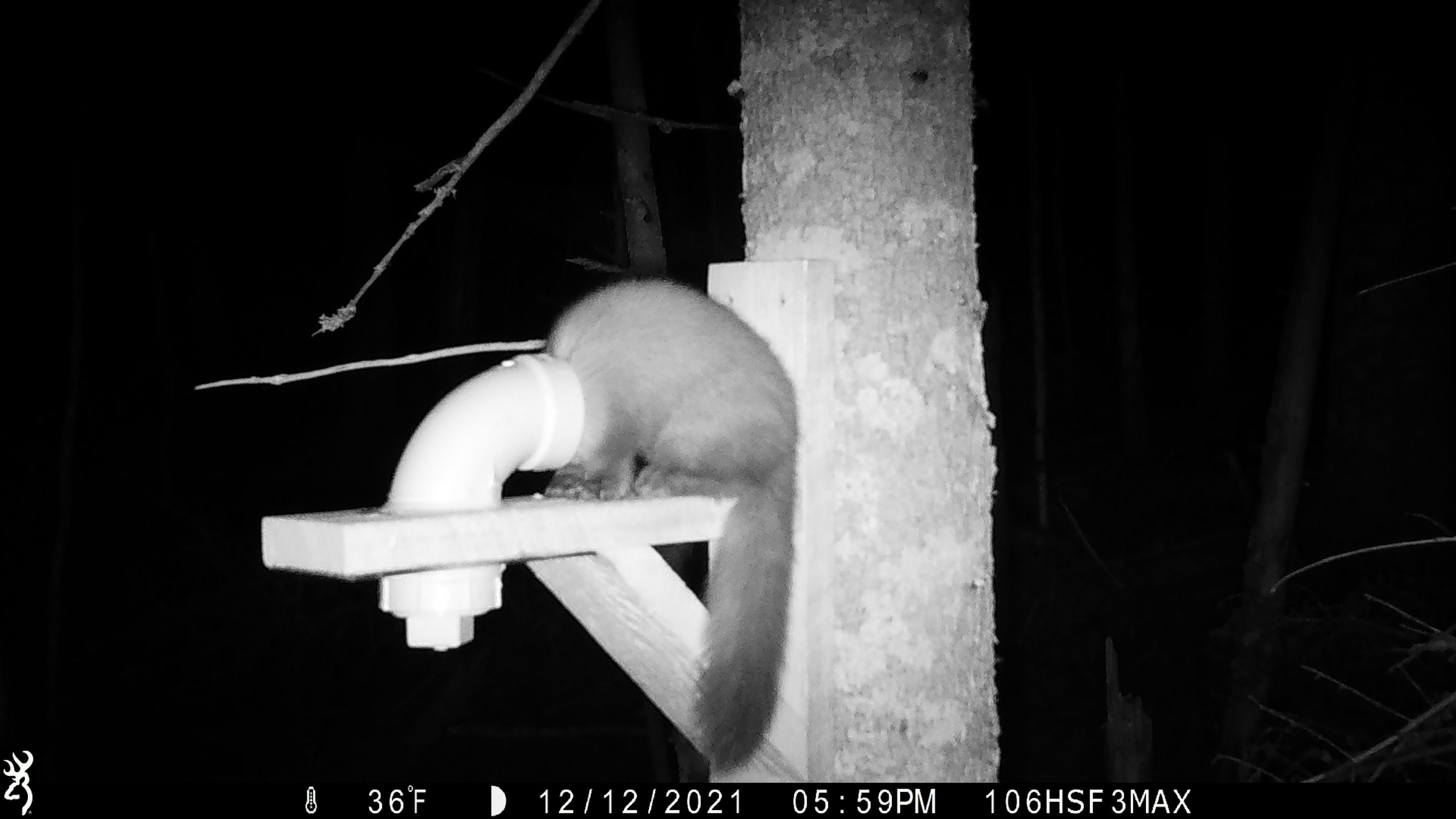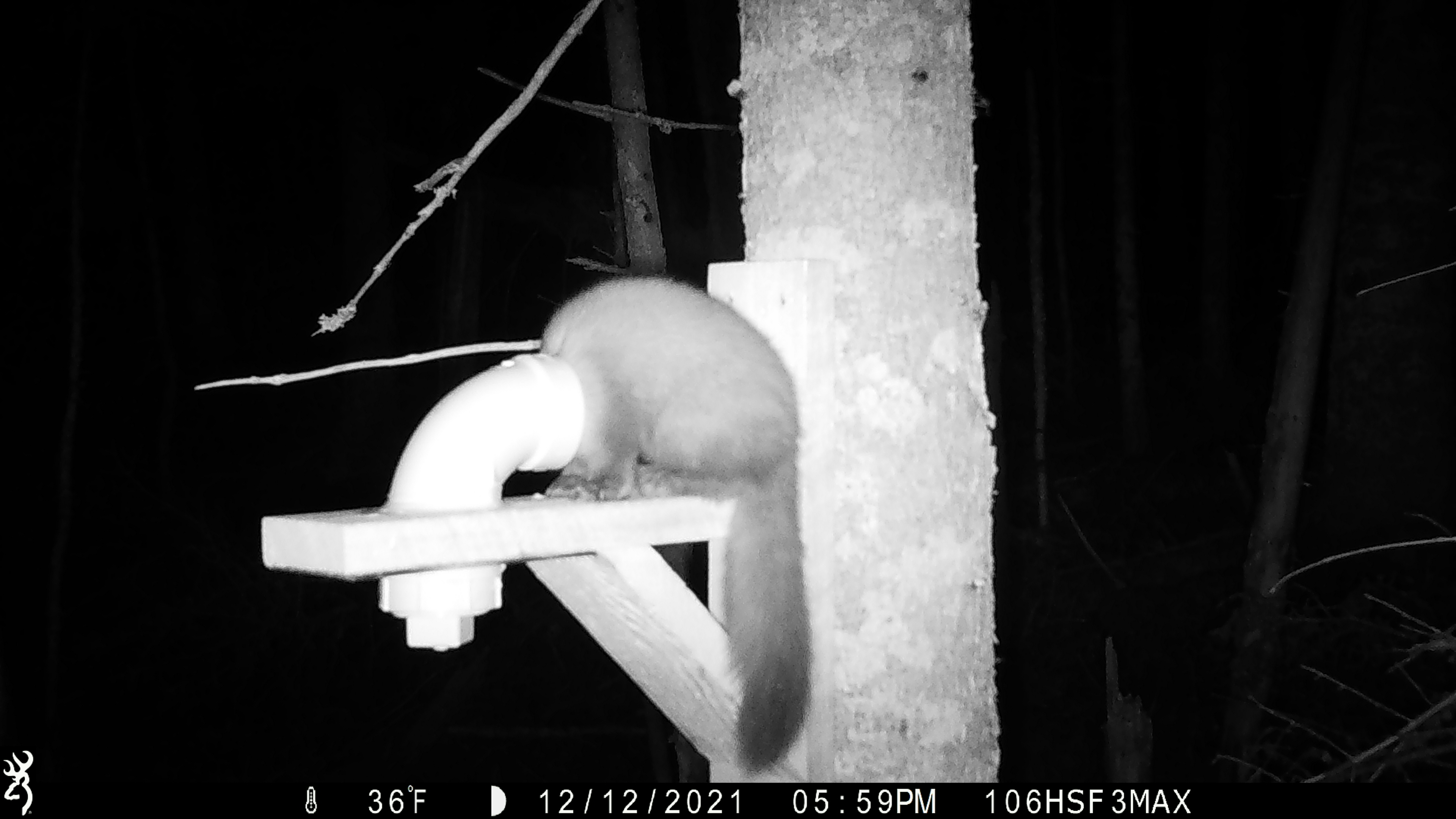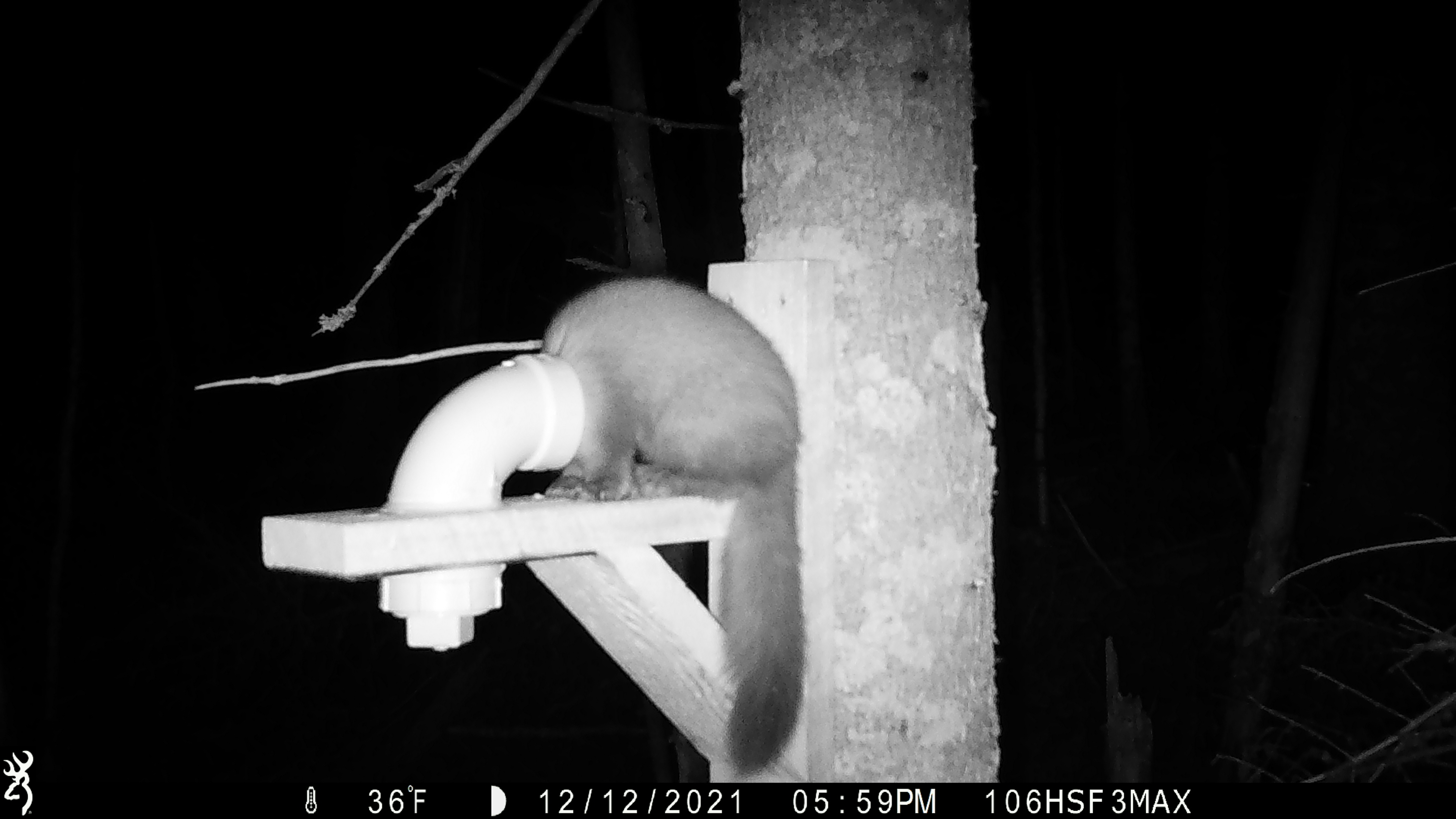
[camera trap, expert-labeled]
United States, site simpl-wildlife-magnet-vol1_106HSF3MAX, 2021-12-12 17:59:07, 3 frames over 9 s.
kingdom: Animalia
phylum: Chordata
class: Mammalia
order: Carnivora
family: Mustelidae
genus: Martes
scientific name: Martes americana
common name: american marten